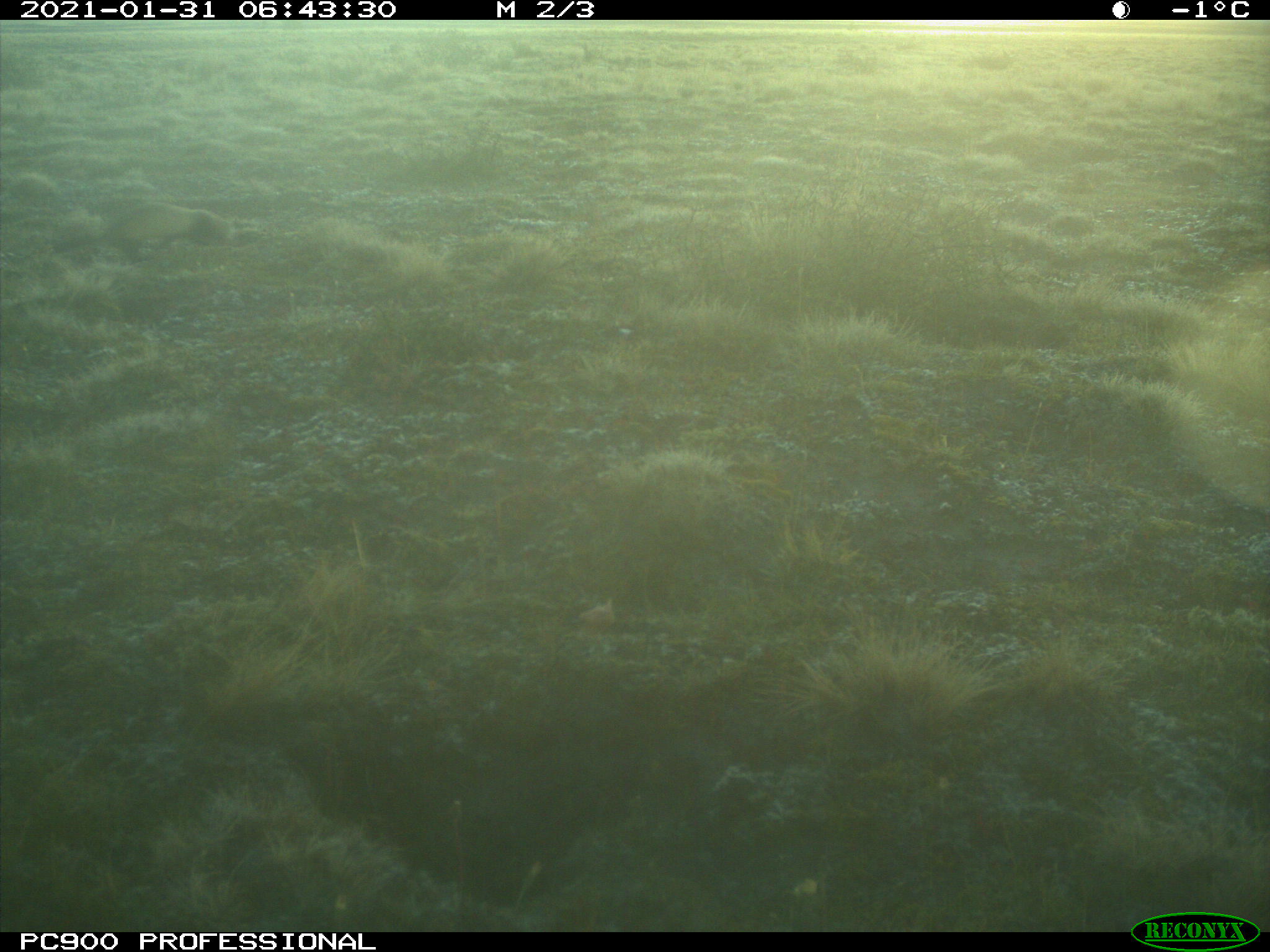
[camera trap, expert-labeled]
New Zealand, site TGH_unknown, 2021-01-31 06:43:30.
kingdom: Animalia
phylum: Chordata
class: Mammalia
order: Carnivora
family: Mustelidae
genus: Mustela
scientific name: Mustela furo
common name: ferret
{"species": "ferret (Mustela furo)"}